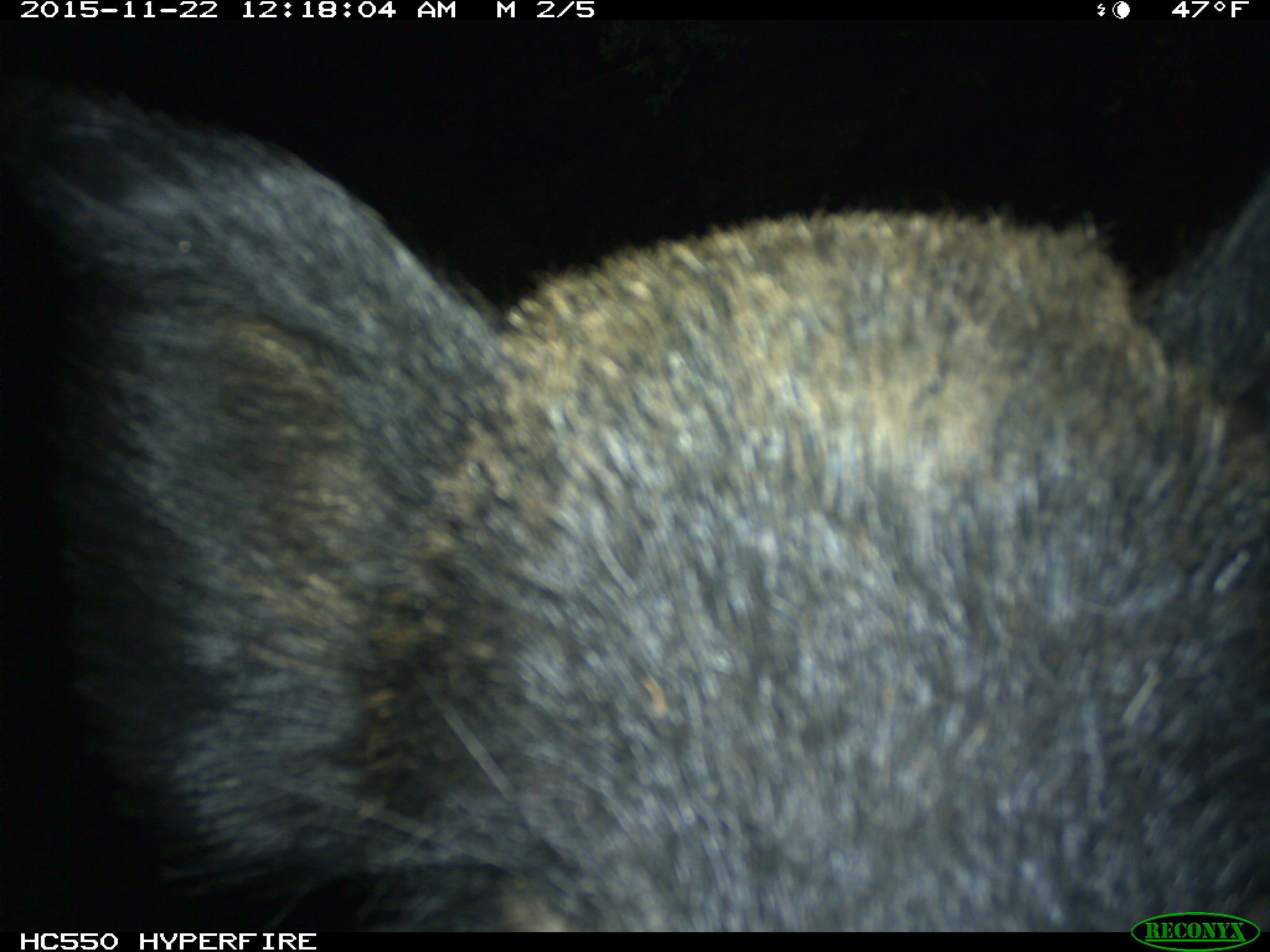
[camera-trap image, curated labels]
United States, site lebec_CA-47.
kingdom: Animalia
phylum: Chordata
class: Mammalia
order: Artiodactyla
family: Suidae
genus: Sus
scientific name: Sus scrofa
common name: wild boar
Sus scrofa (wild boar).